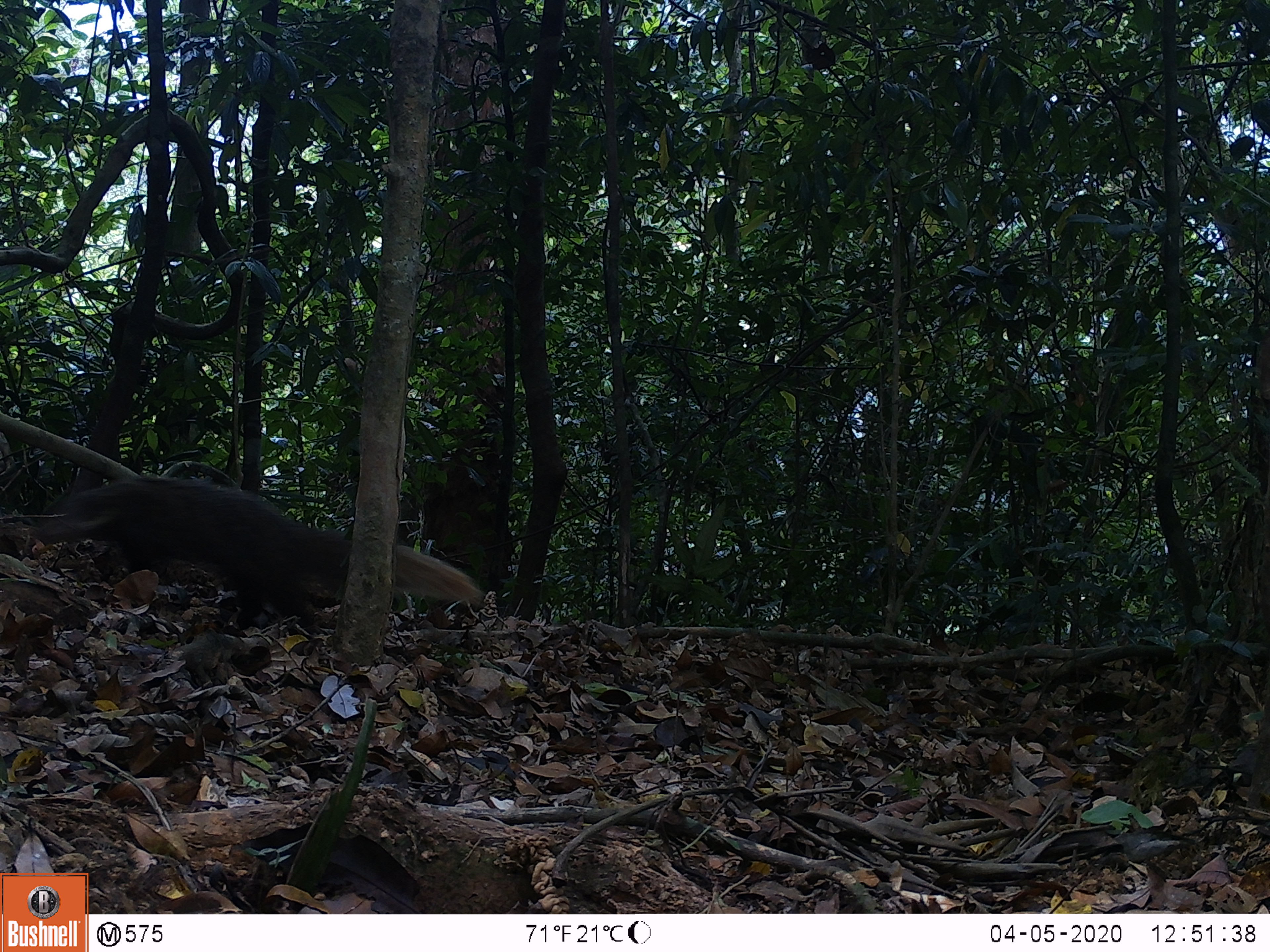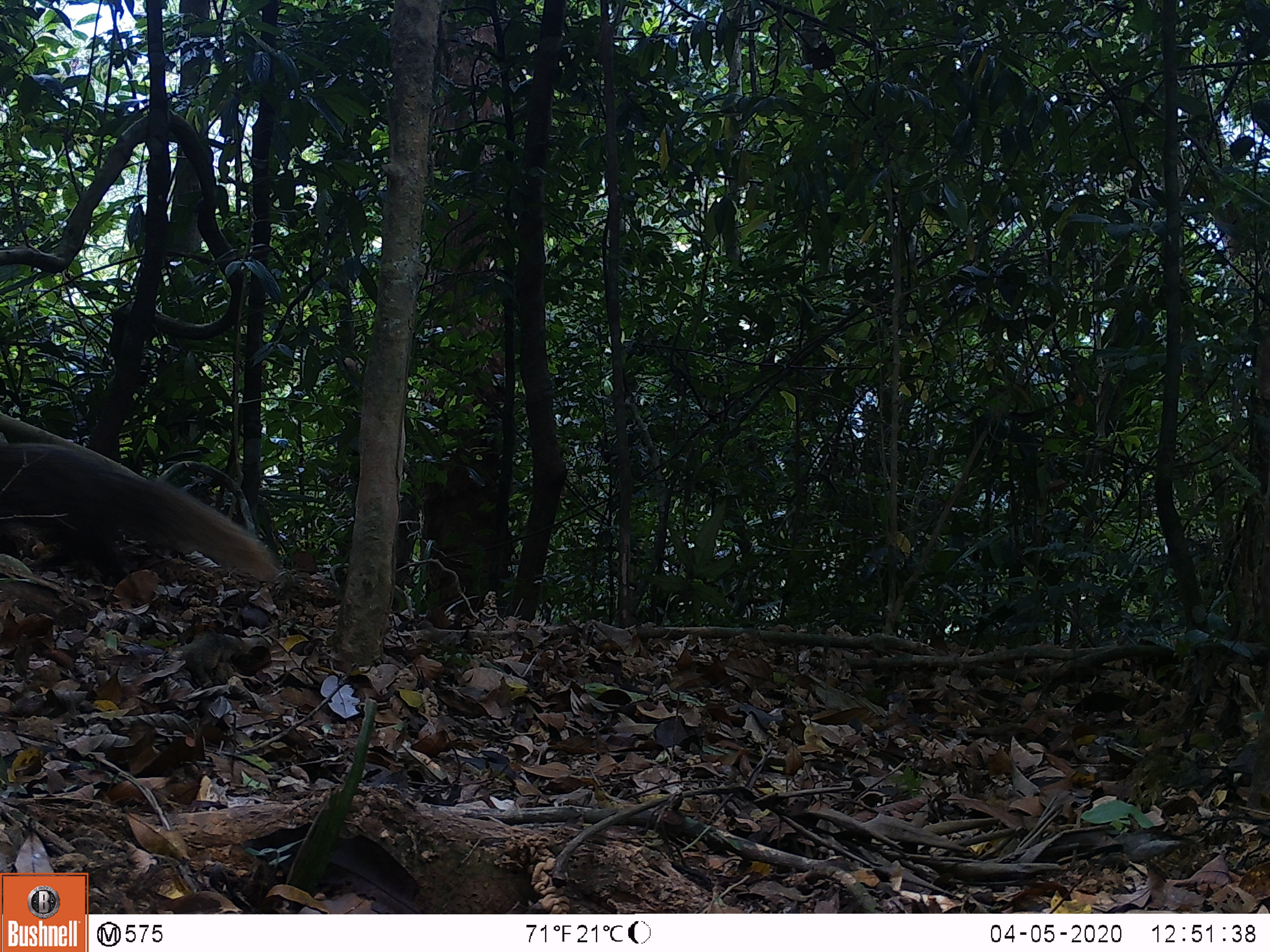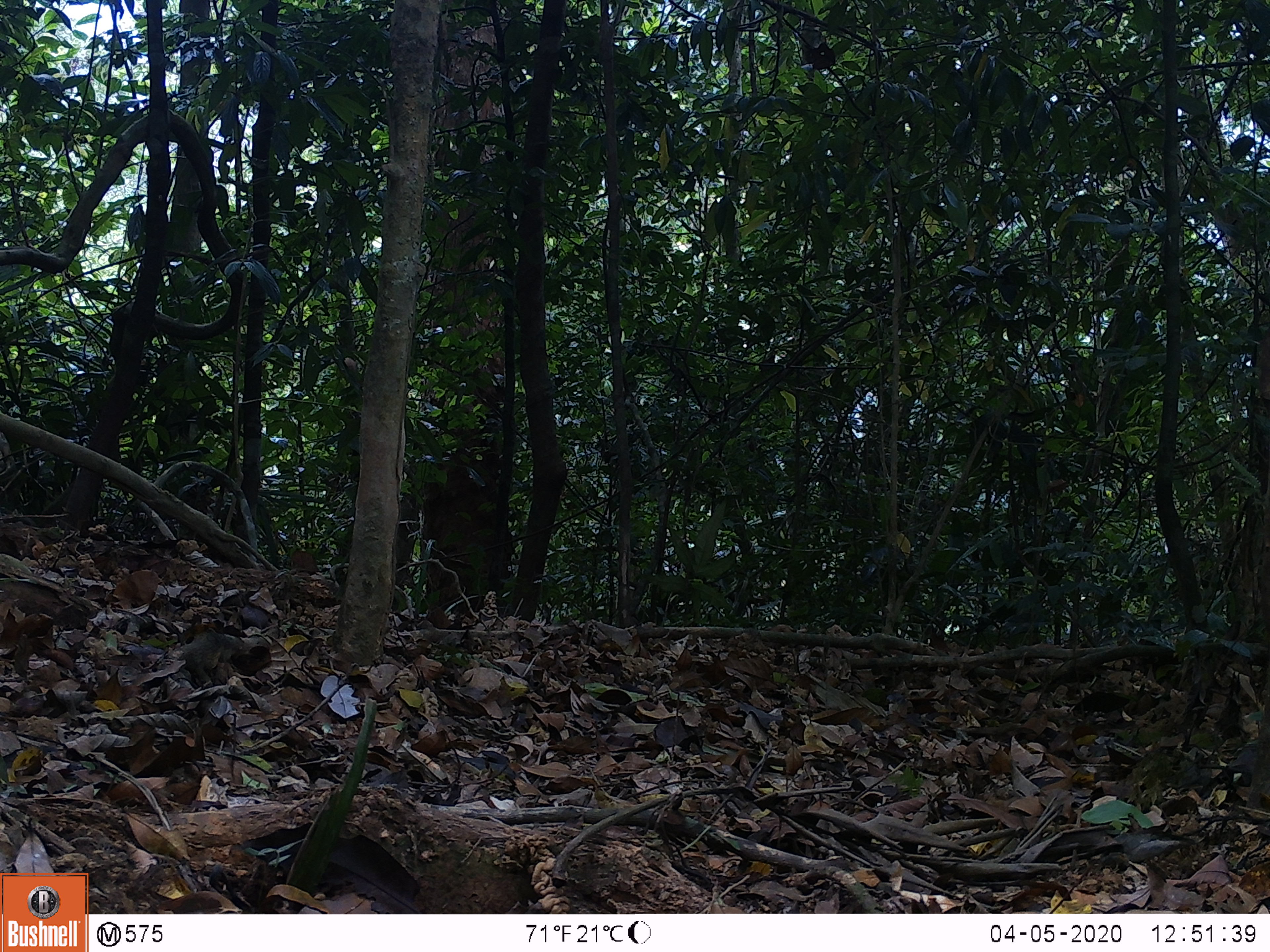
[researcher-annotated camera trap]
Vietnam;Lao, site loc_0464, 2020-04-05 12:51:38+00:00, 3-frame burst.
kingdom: Animalia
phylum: Chordata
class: Mammalia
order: Carnivora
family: Herpestidae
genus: Urva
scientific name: Urva urva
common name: crab-eating mongoose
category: crab eating mongoose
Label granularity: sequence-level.